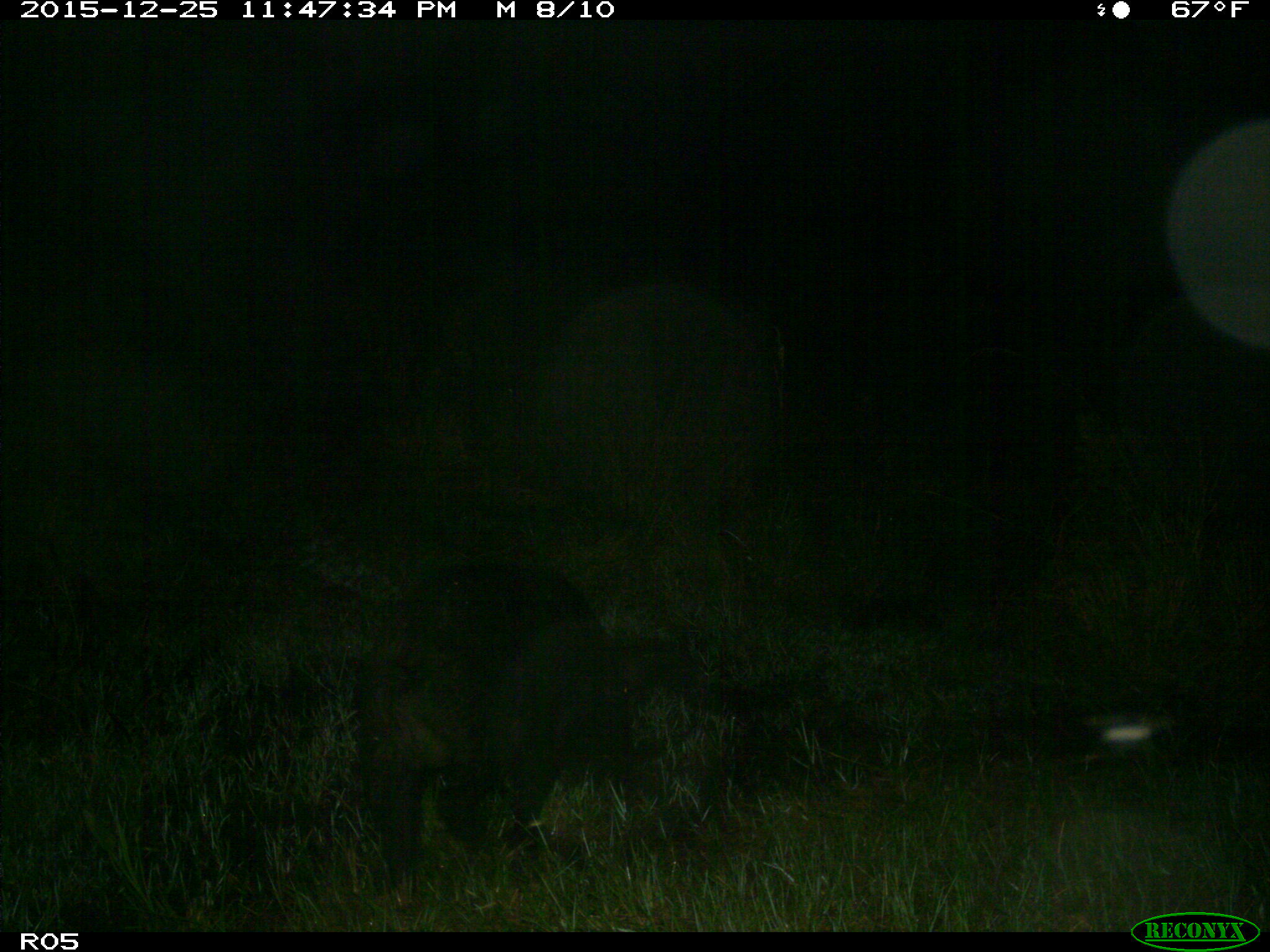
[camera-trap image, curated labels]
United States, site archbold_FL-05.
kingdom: Animalia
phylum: Chordata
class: Mammalia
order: Artiodactyla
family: Suidae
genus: Sus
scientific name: Sus scrofa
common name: wild boar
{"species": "Sus scrofa (wild boar)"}